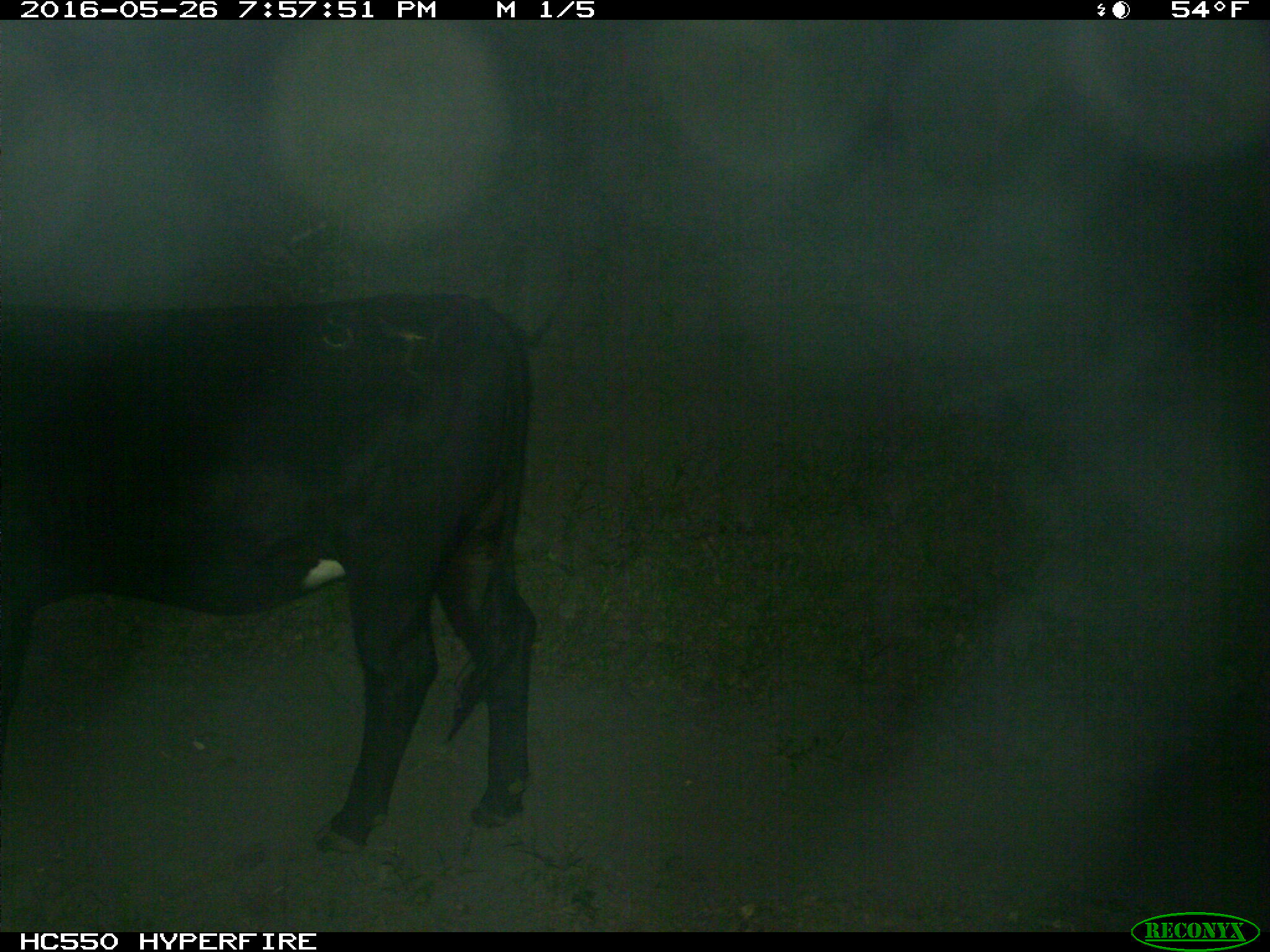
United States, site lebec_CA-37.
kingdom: Animalia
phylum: Chordata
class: Mammalia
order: Artiodactyla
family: Bovidae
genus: Bos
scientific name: Bos taurus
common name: domestic cow